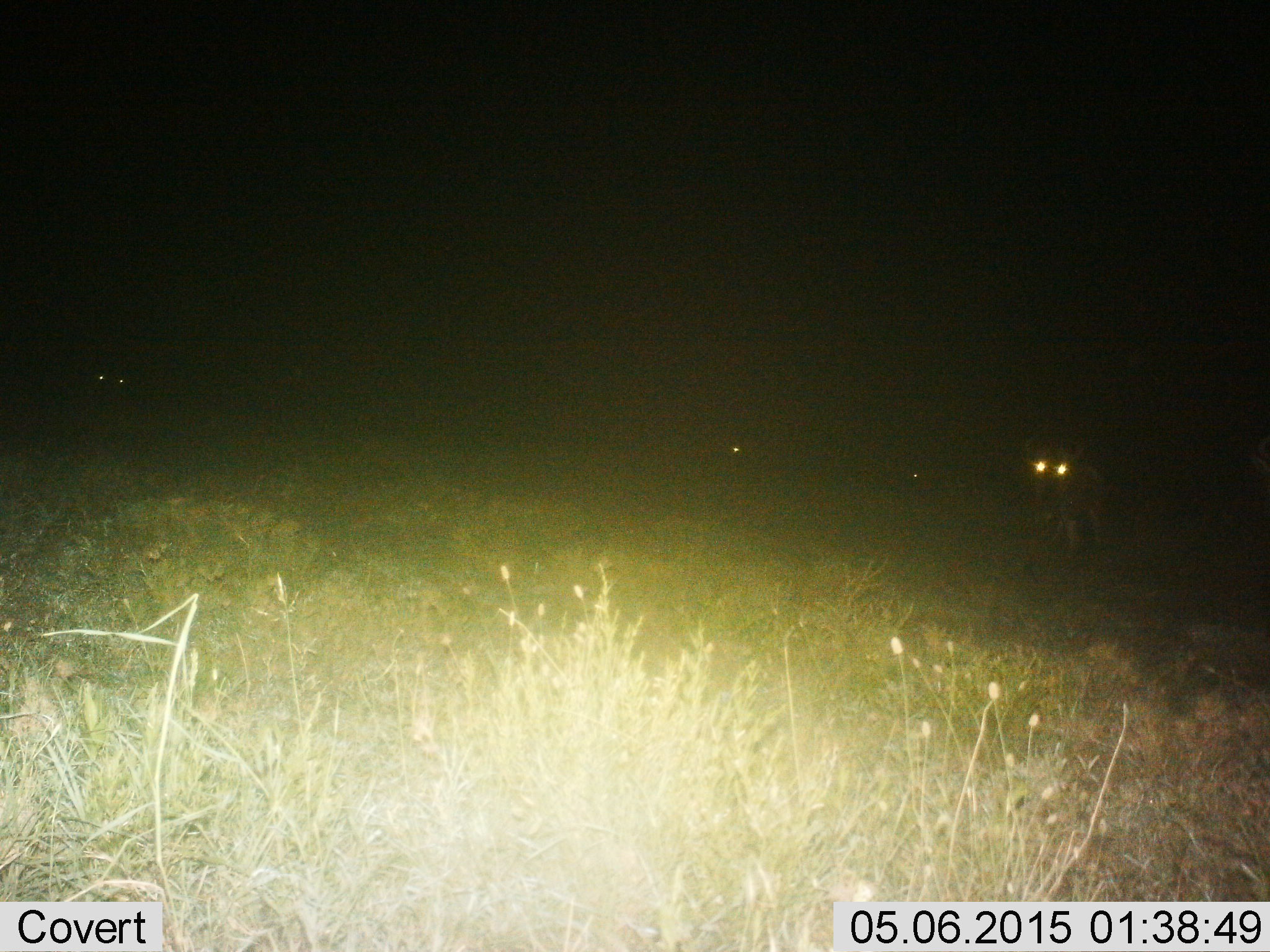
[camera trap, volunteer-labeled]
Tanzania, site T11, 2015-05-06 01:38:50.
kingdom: Animalia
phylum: Chordata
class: Mammalia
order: Artiodactyla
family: Bovidae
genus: Connochaetes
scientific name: Connochaetes taurinus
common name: blue wildebeest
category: wildebeest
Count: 4.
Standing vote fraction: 89%.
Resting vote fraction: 0%.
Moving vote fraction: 22%.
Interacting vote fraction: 0%.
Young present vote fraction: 0%.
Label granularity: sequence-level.